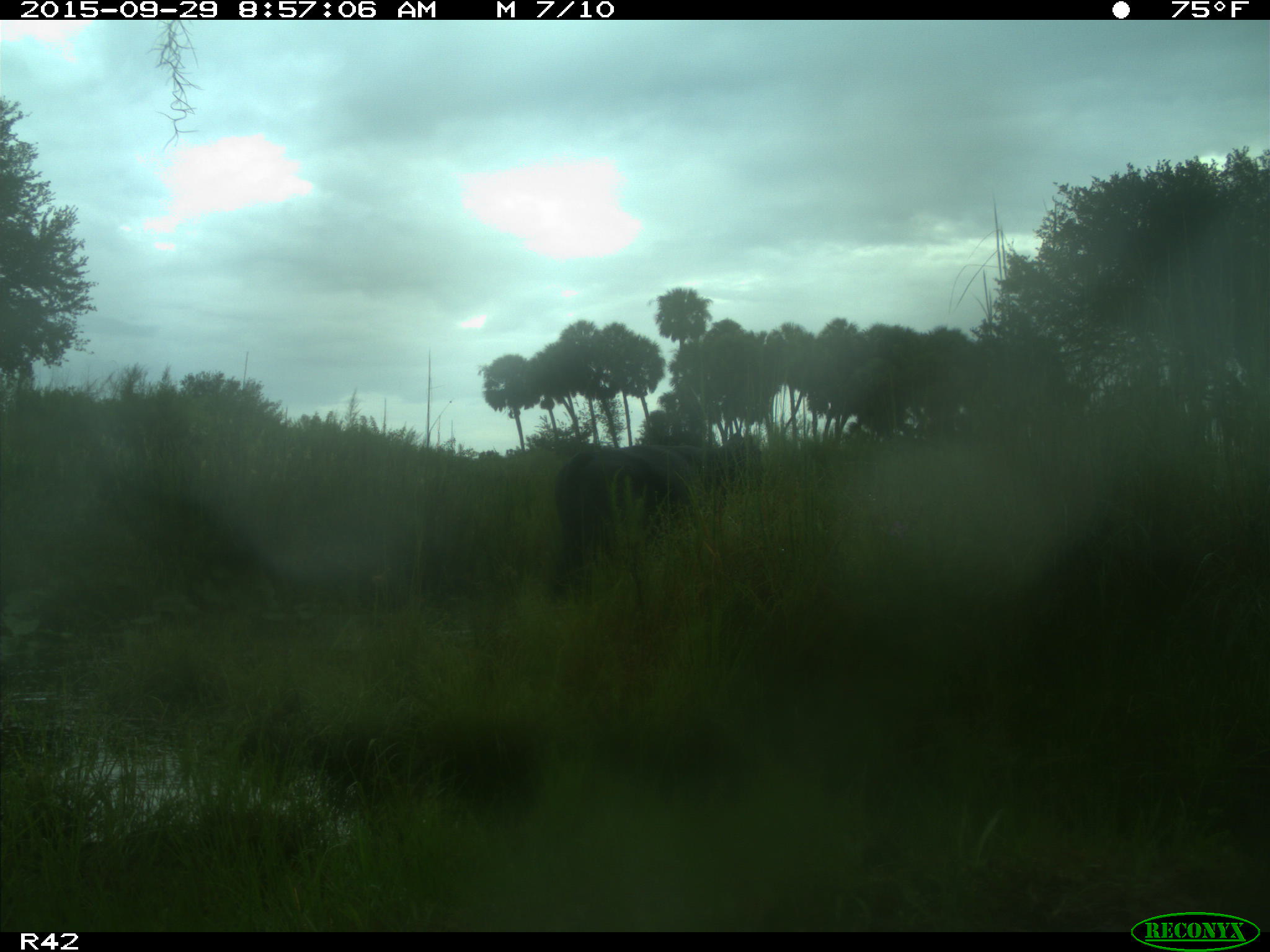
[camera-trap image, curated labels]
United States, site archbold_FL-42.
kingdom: Animalia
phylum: Chordata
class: Mammalia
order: Artiodactyla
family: Bovidae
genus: Bos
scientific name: Bos taurus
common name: domestic cow